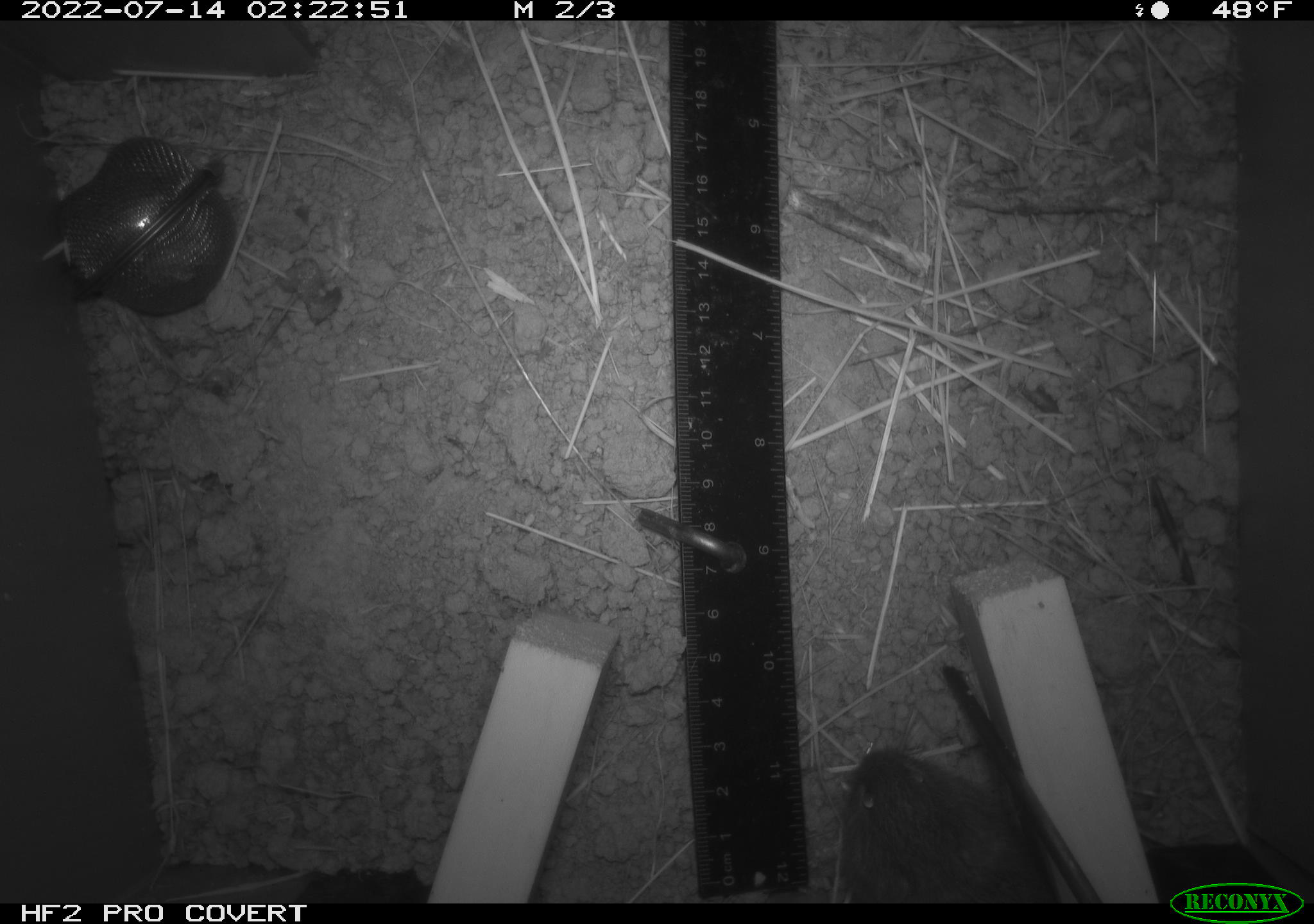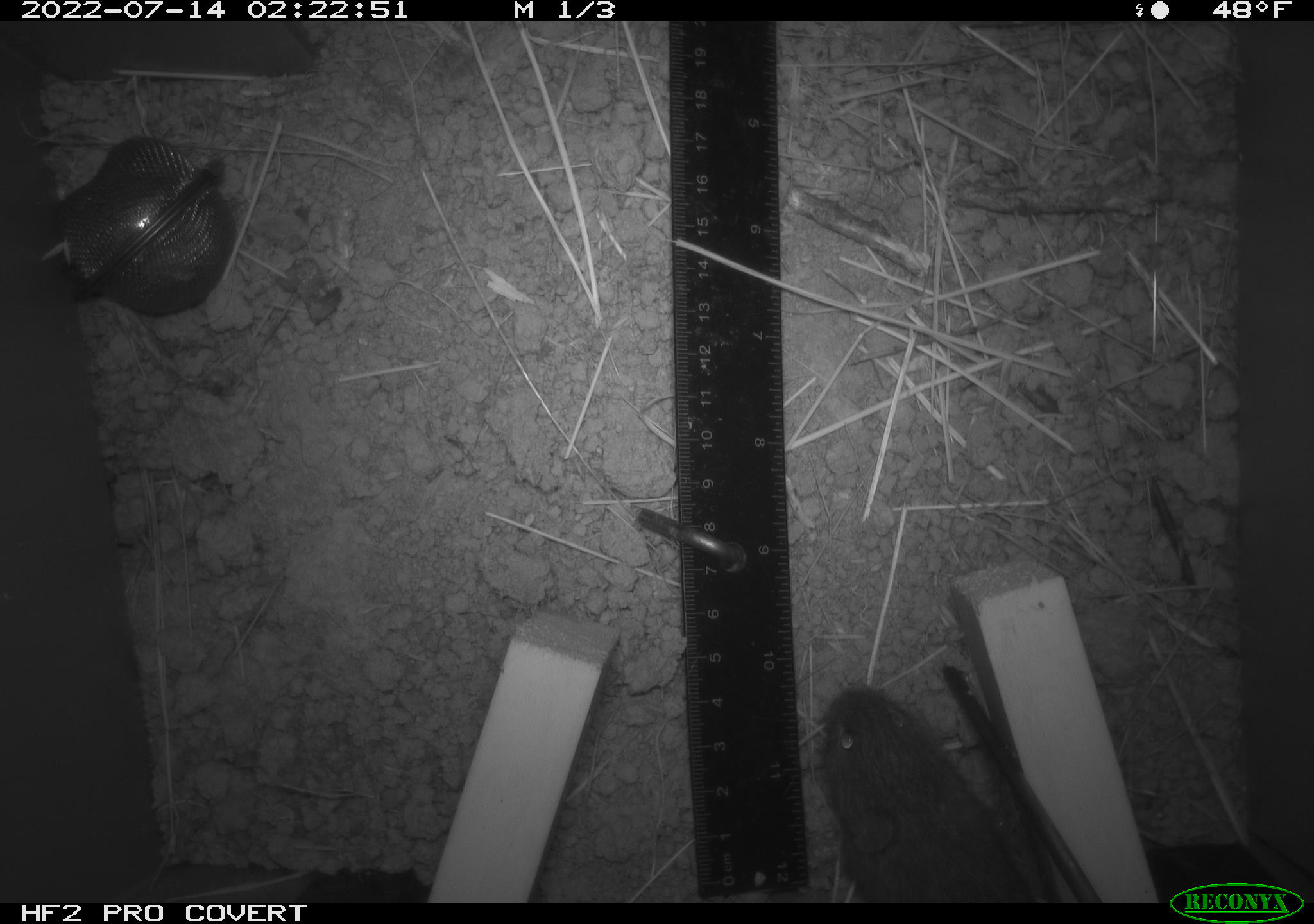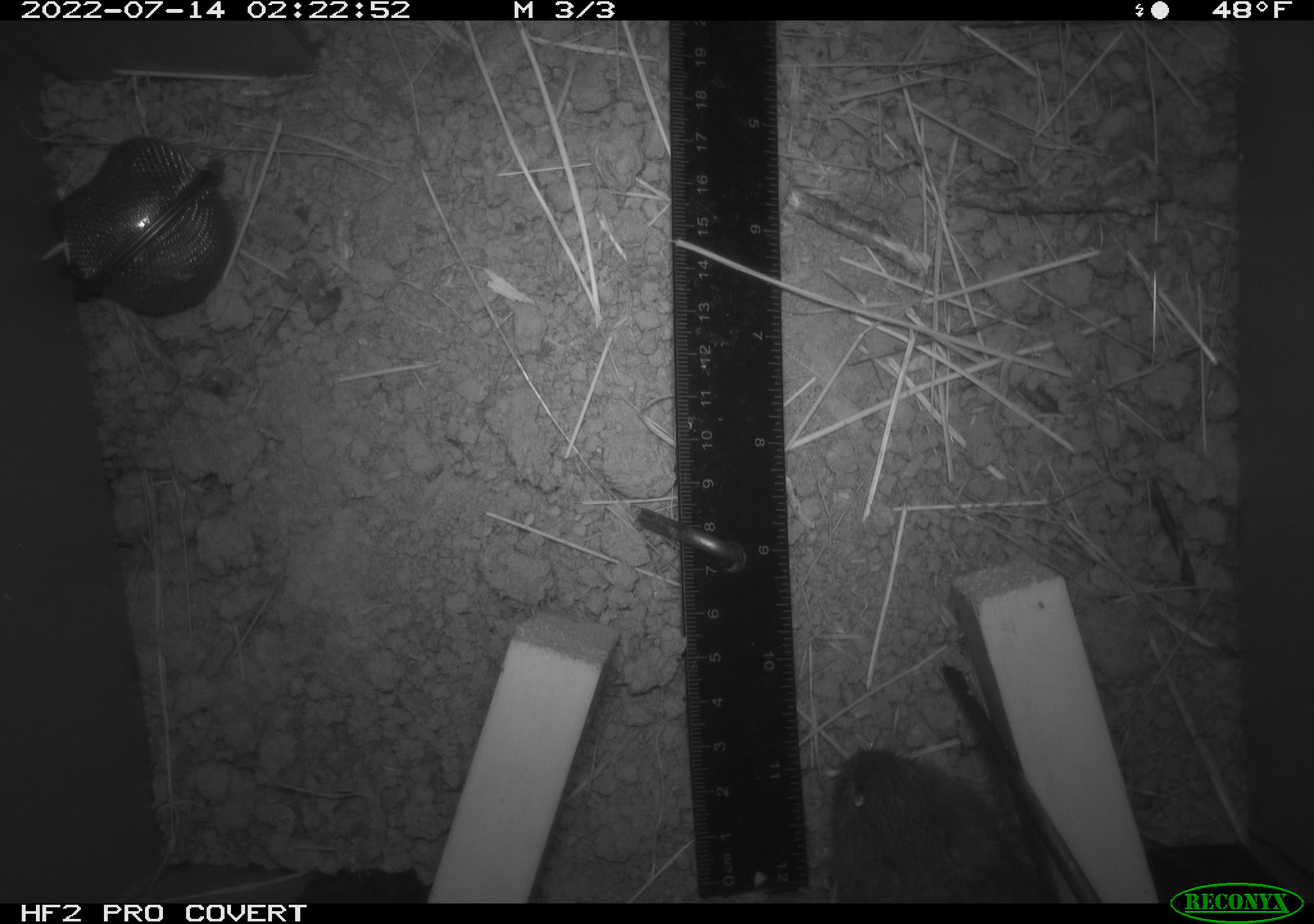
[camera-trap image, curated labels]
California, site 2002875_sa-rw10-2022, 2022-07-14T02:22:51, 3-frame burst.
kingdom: Animalia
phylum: Chordata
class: Mammalia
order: Rodentia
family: Cricetidae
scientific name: Arvicolinae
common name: voles, lemmings, and muskrats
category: arvicolinae subfamily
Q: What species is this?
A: Arvicolinae subfamily (voles, lemmings, and muskrats) (Arvicolinae).